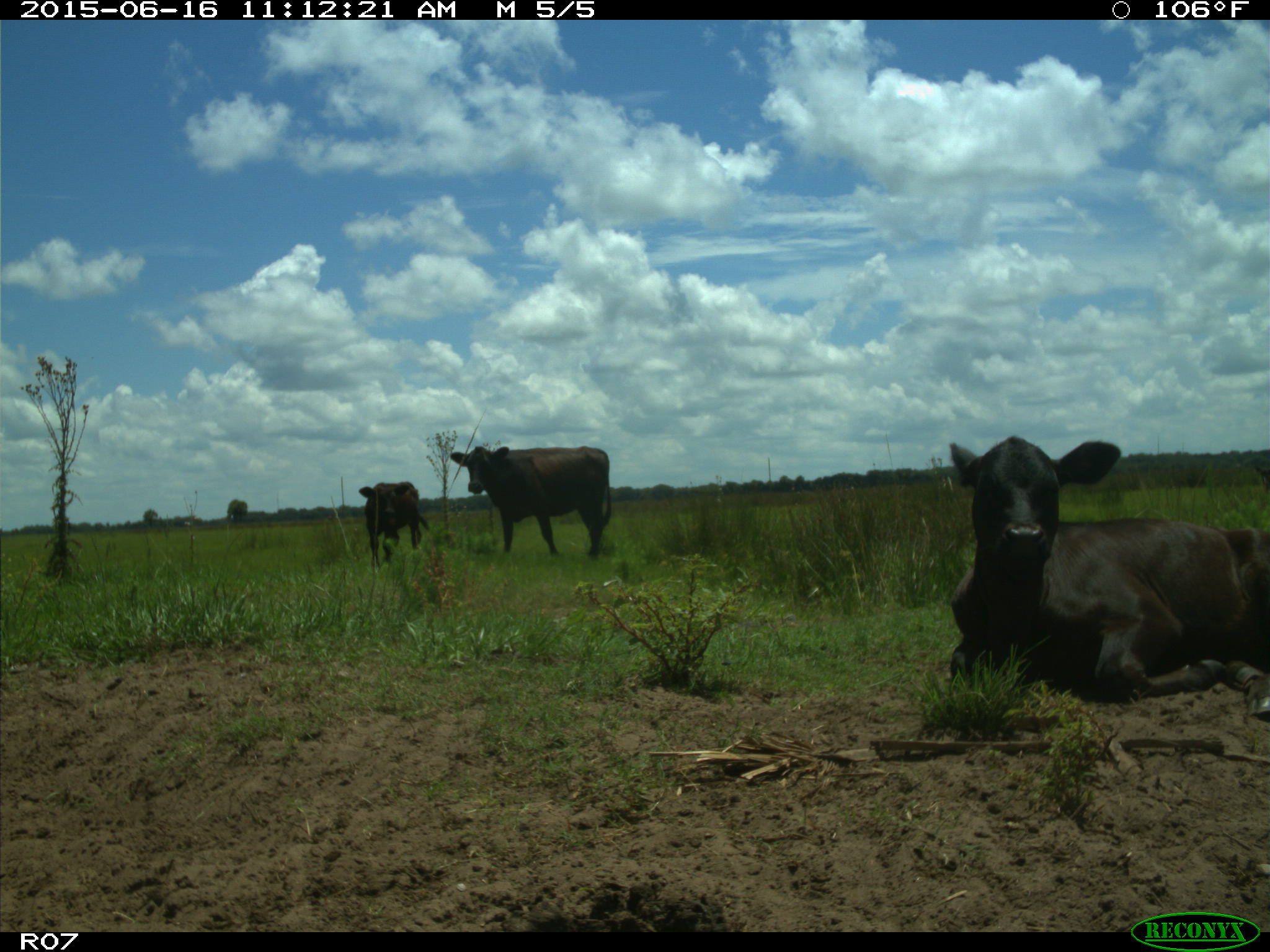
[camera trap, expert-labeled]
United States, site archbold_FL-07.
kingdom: Animalia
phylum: Chordata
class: Mammalia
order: Artiodactyla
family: Bovidae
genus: Bos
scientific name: Bos taurus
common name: domestic cow